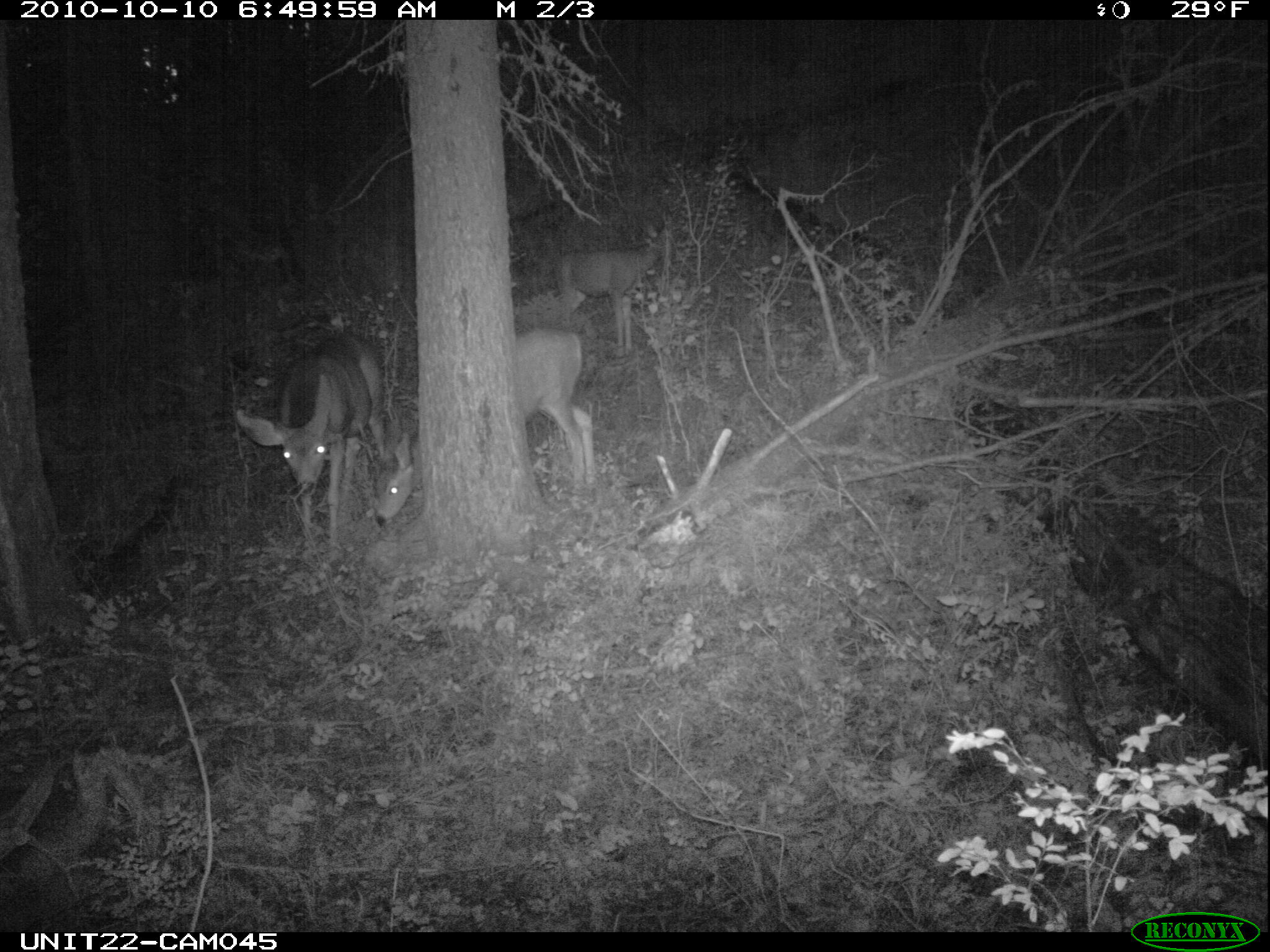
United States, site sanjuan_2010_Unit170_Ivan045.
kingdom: Animalia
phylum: Chordata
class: Mammalia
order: Artiodactyla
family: Cervidae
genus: Odocoileus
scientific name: Odocoileus hemionus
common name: mule deer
Odocoileus hemionus (mule deer).